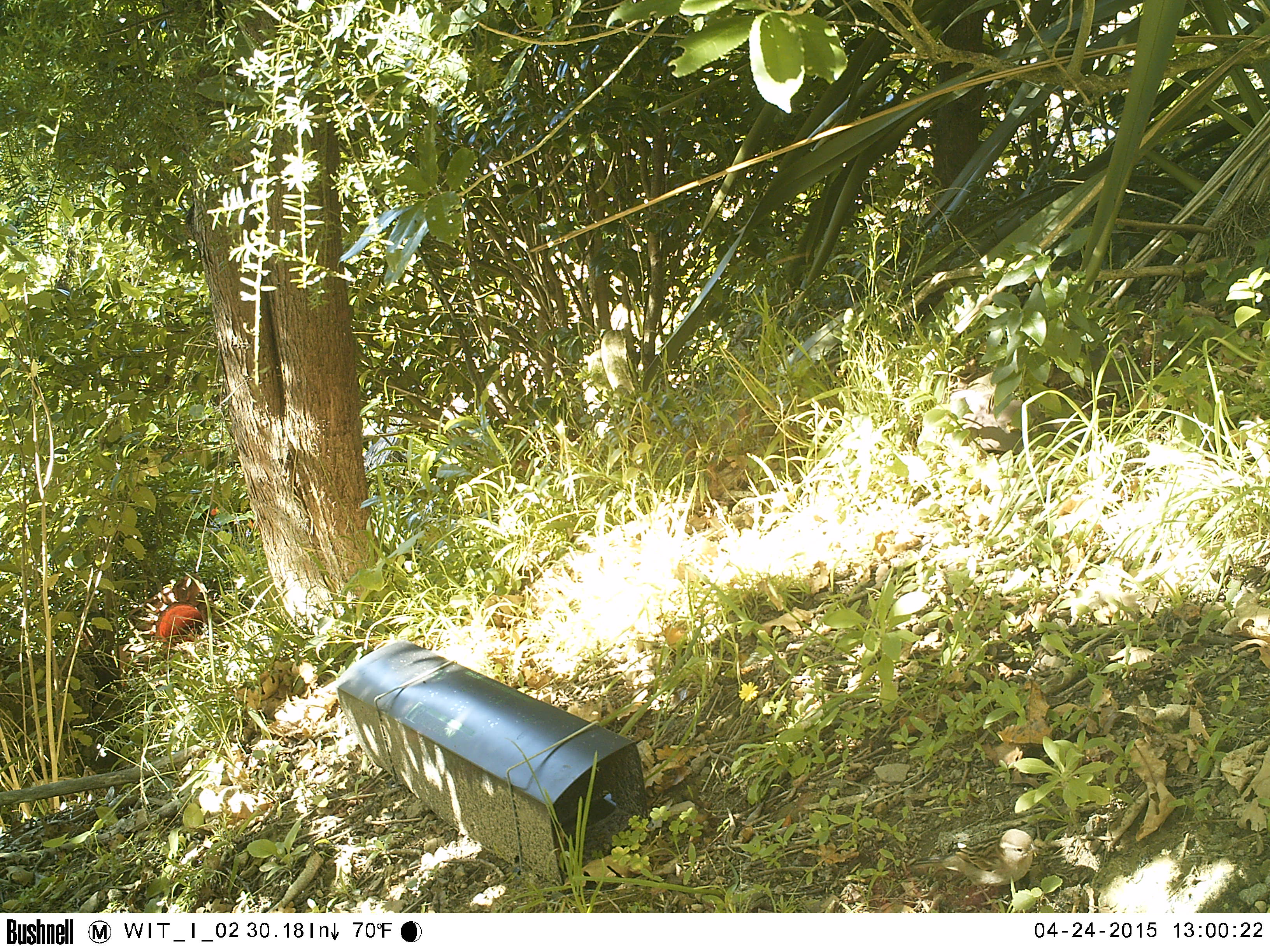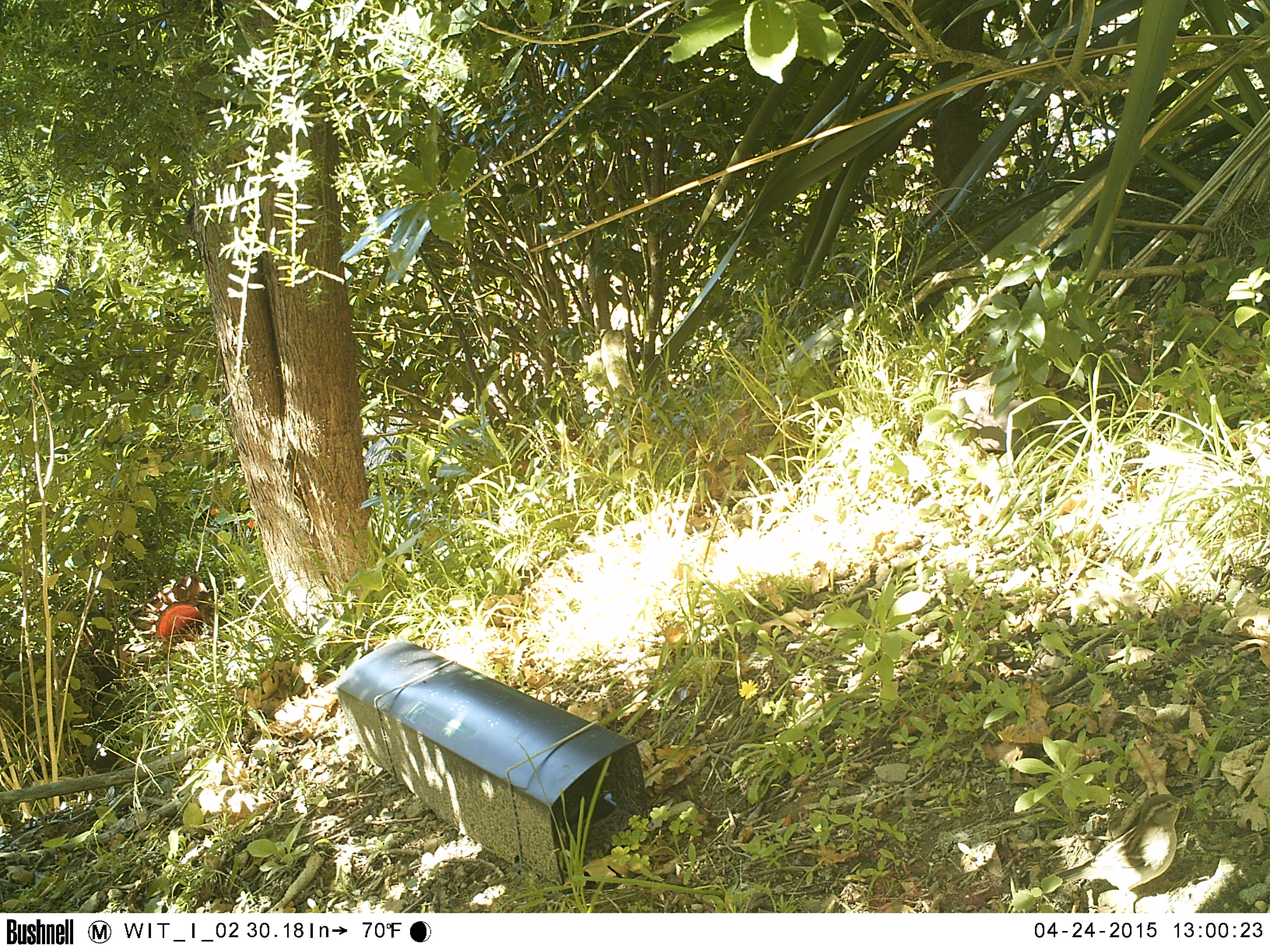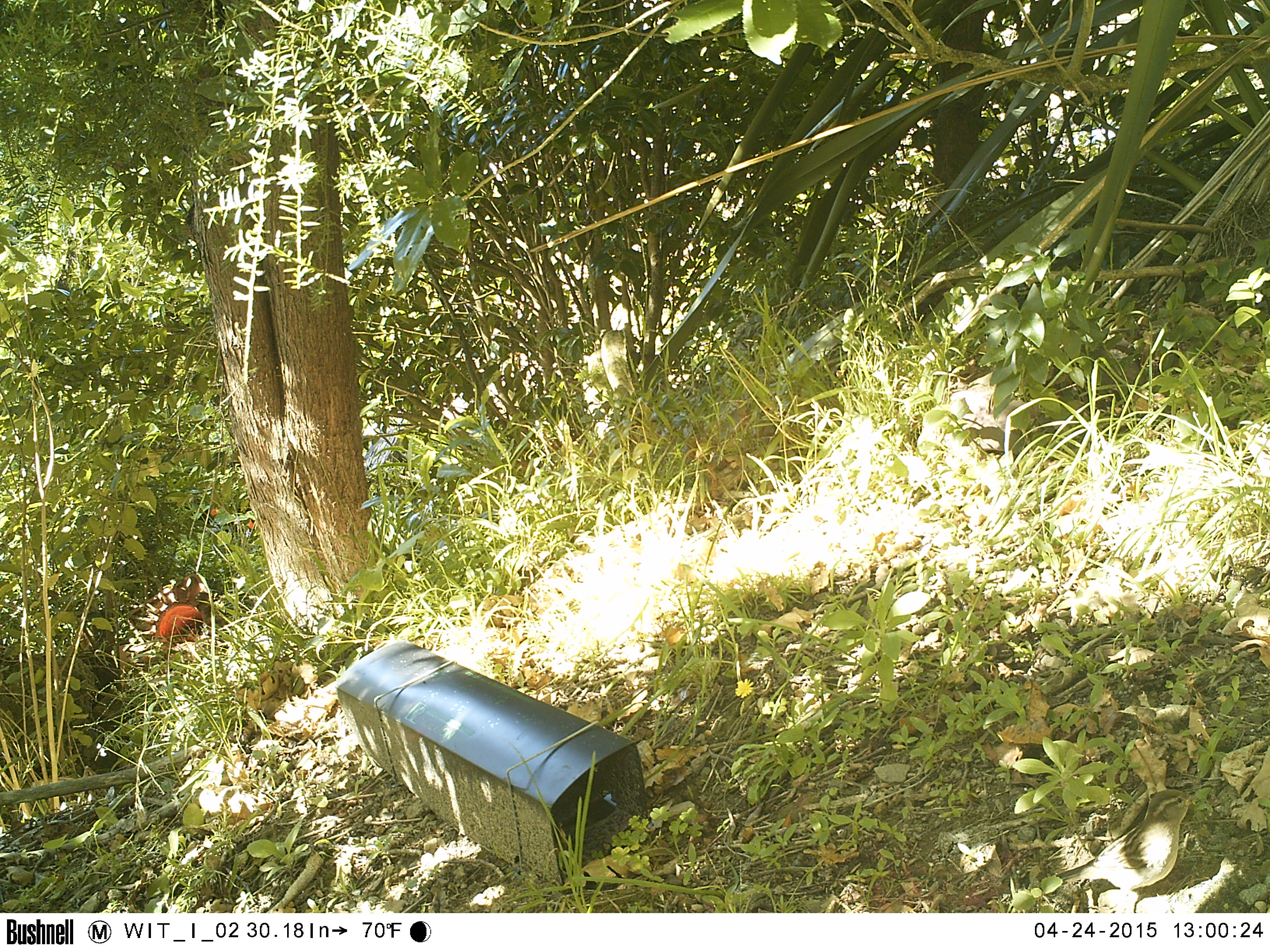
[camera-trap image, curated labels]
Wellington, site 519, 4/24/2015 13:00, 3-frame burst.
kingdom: Animalia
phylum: Chordata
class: Aves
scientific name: Aves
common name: bird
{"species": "bird (Aves)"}